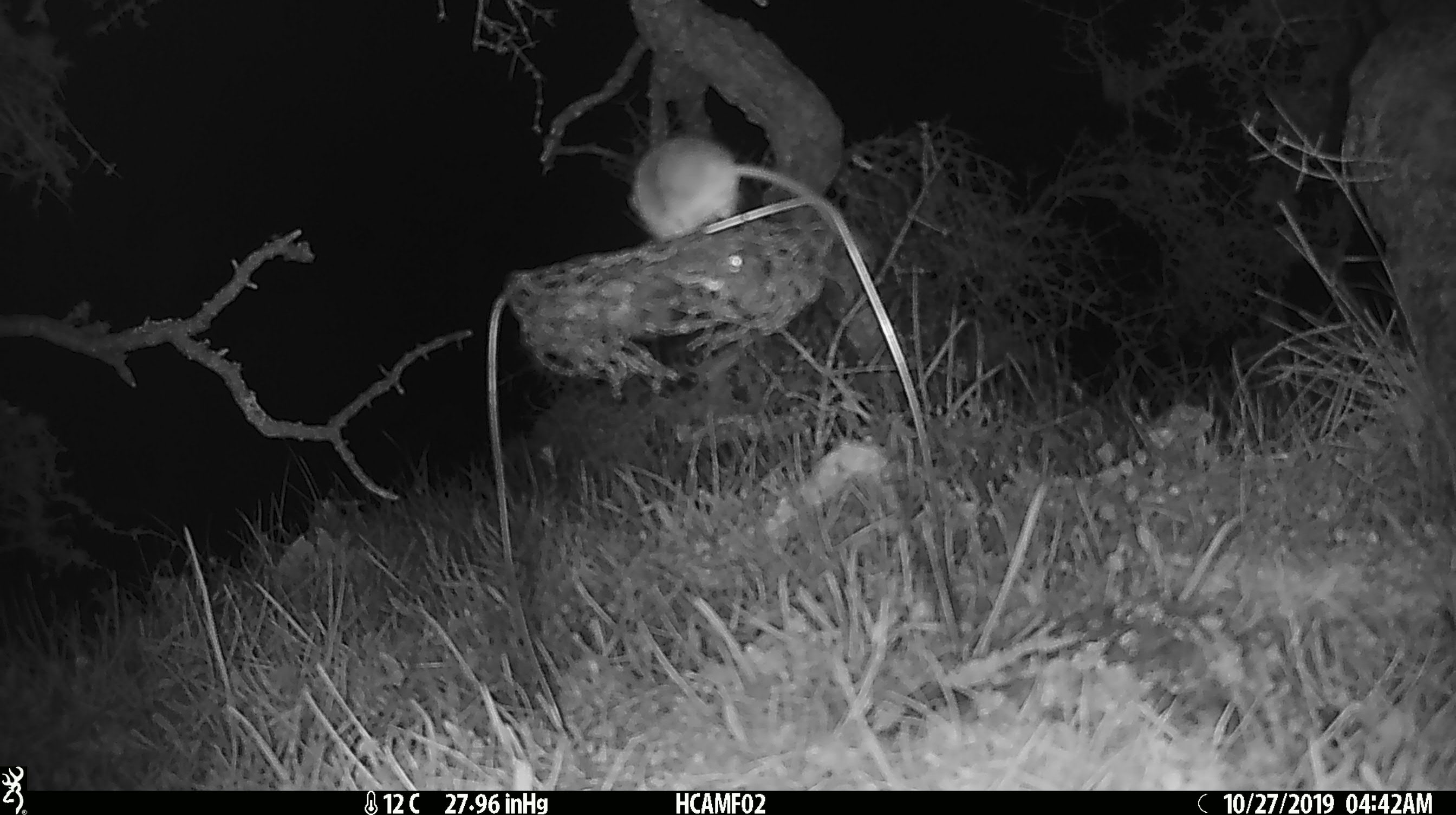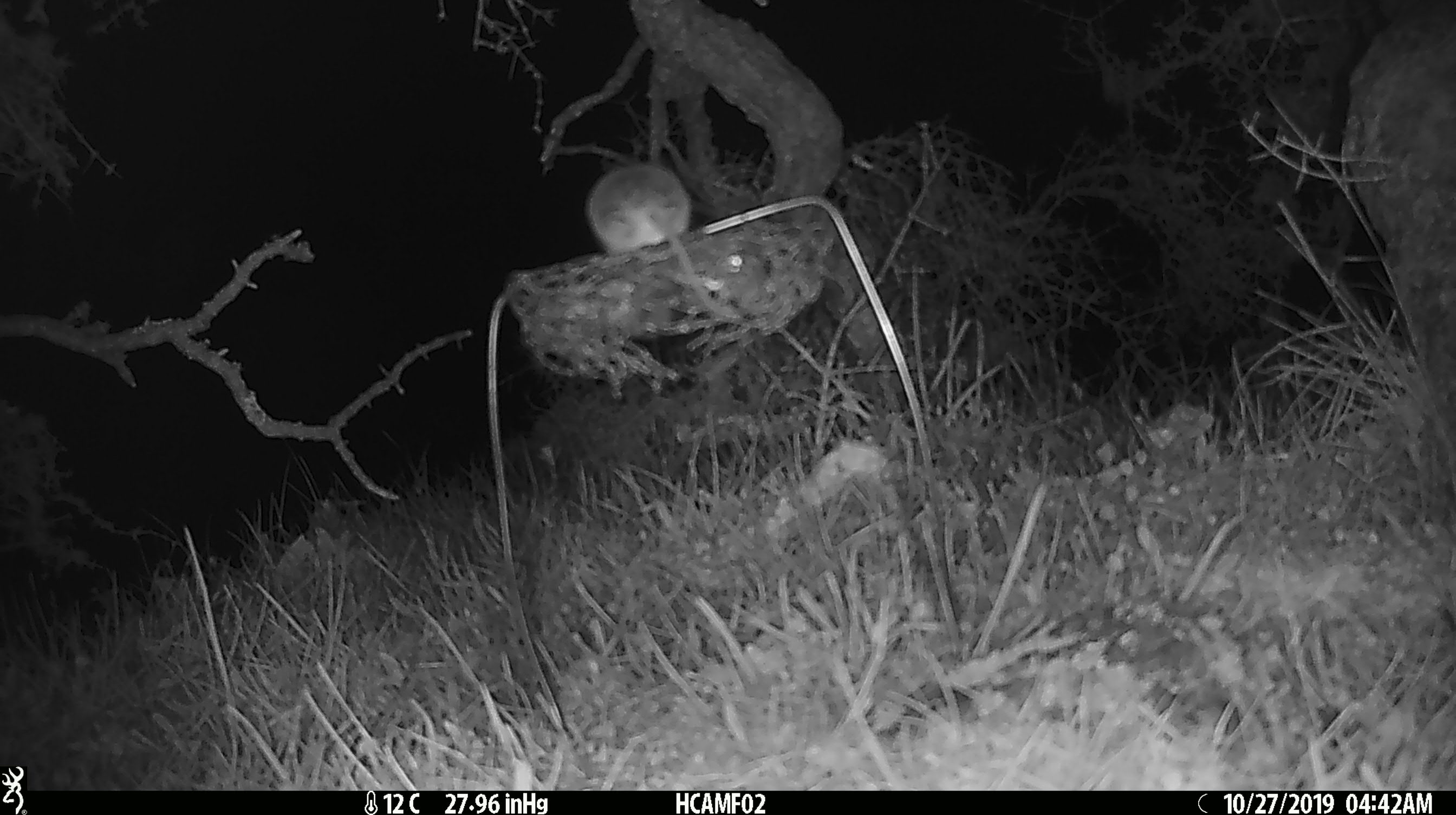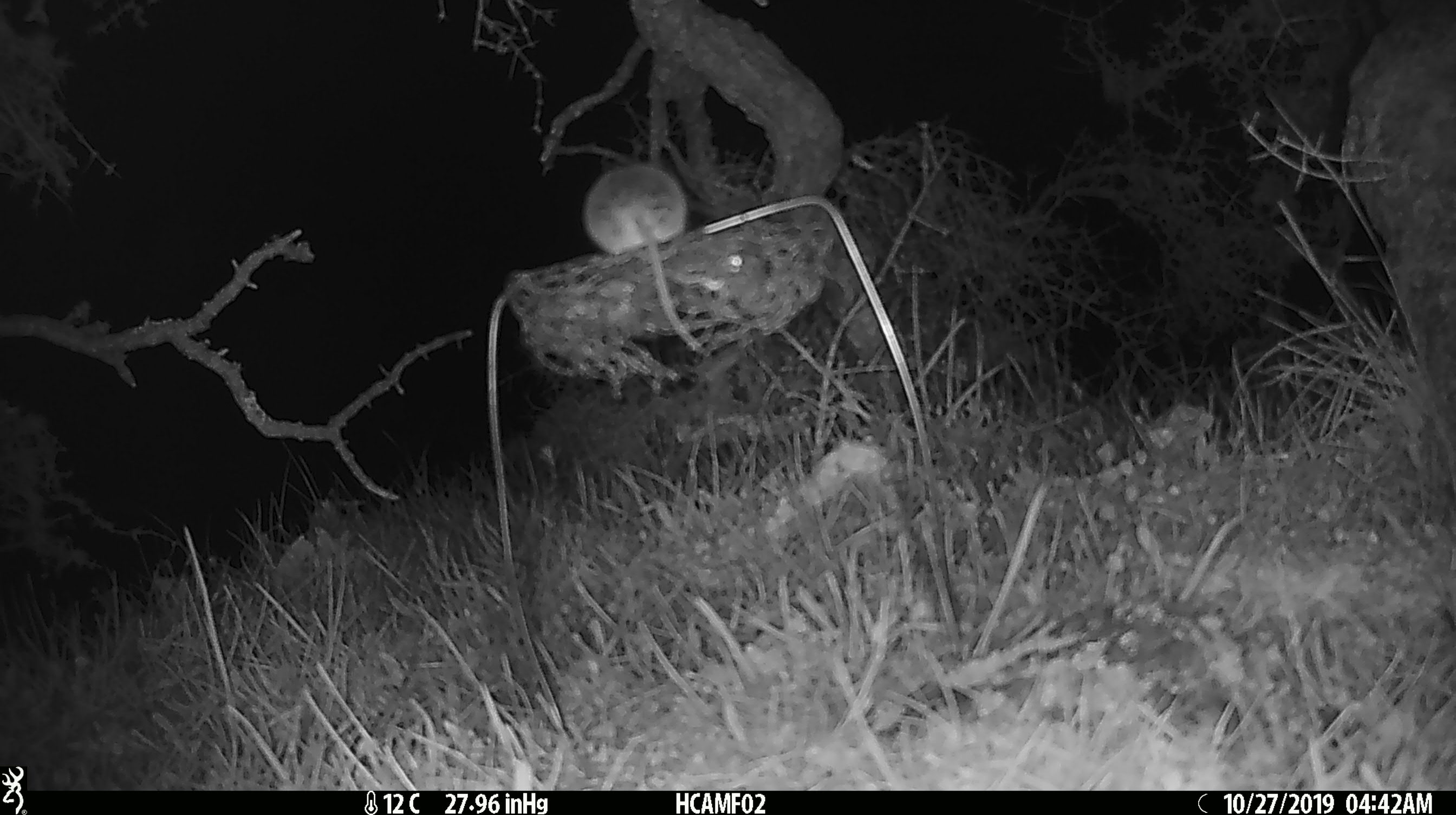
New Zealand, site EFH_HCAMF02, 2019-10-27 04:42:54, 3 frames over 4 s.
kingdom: Animalia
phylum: Chordata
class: Mammalia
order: Rodentia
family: Muridae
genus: Mus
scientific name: Mus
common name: mouse